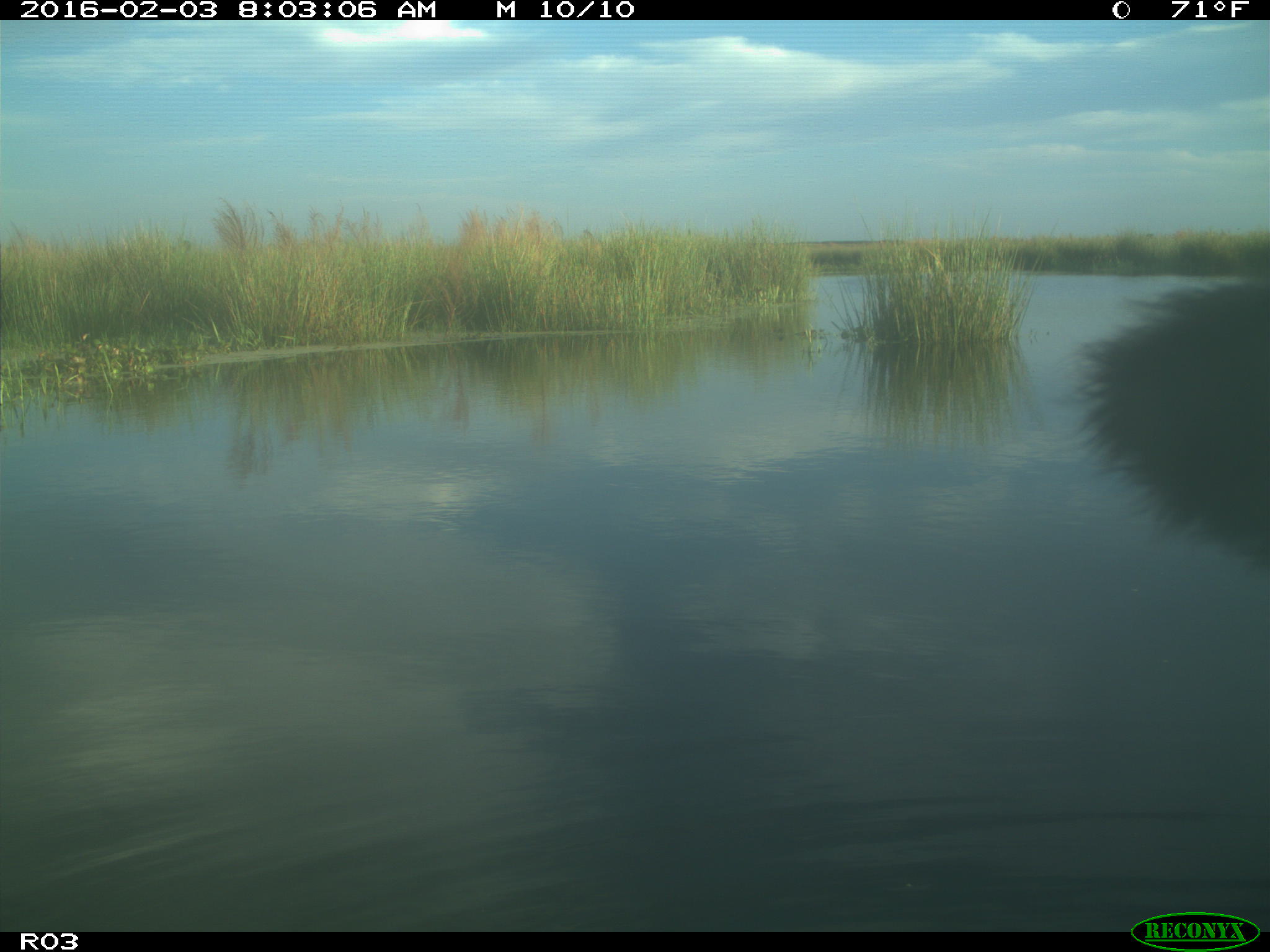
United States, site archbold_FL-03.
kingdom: Animalia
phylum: Chordata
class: Mammalia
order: Artiodactyla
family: Bovidae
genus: Bos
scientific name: Bos taurus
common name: domestic cow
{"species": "Bos taurus (domestic cow)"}